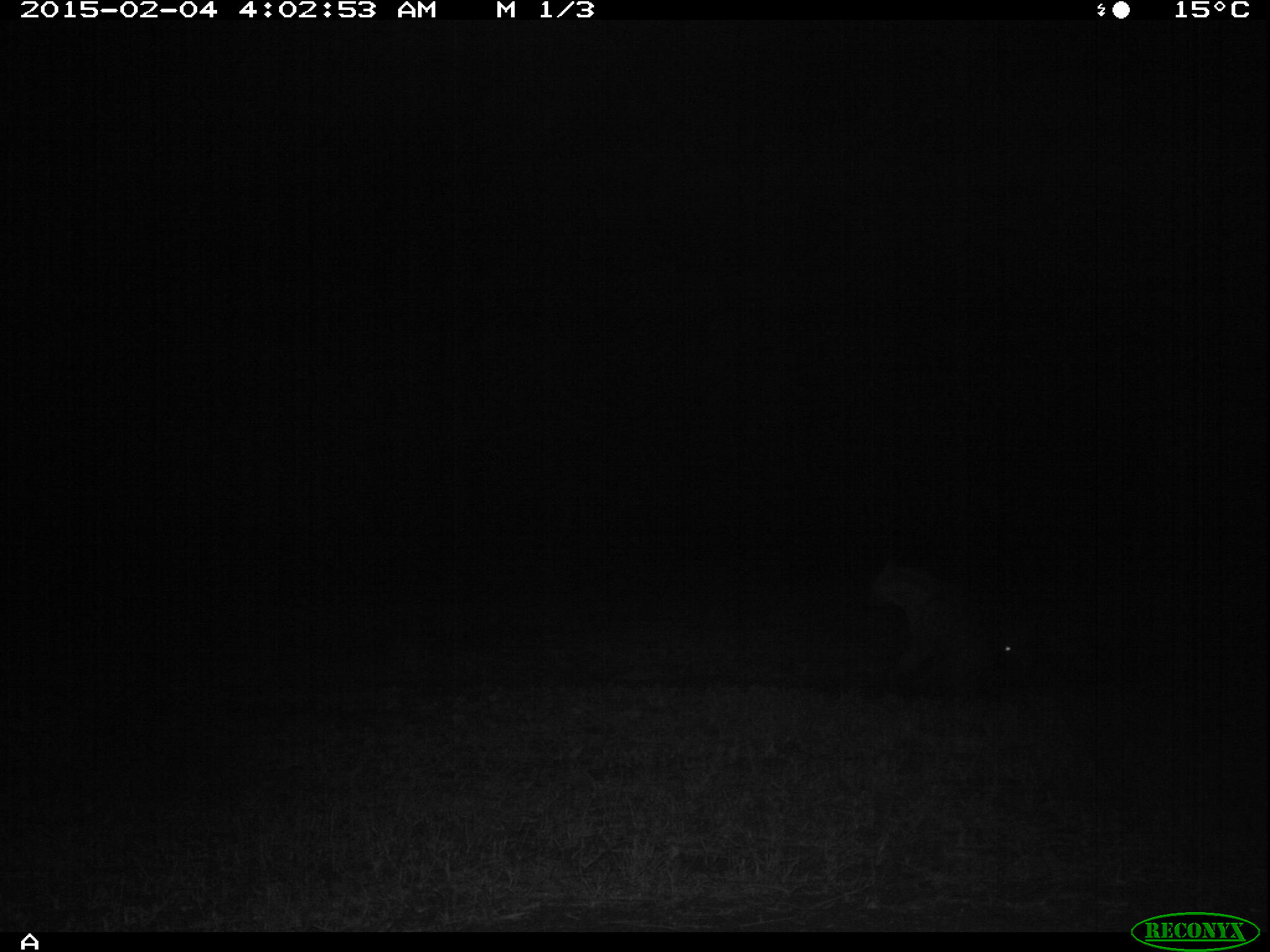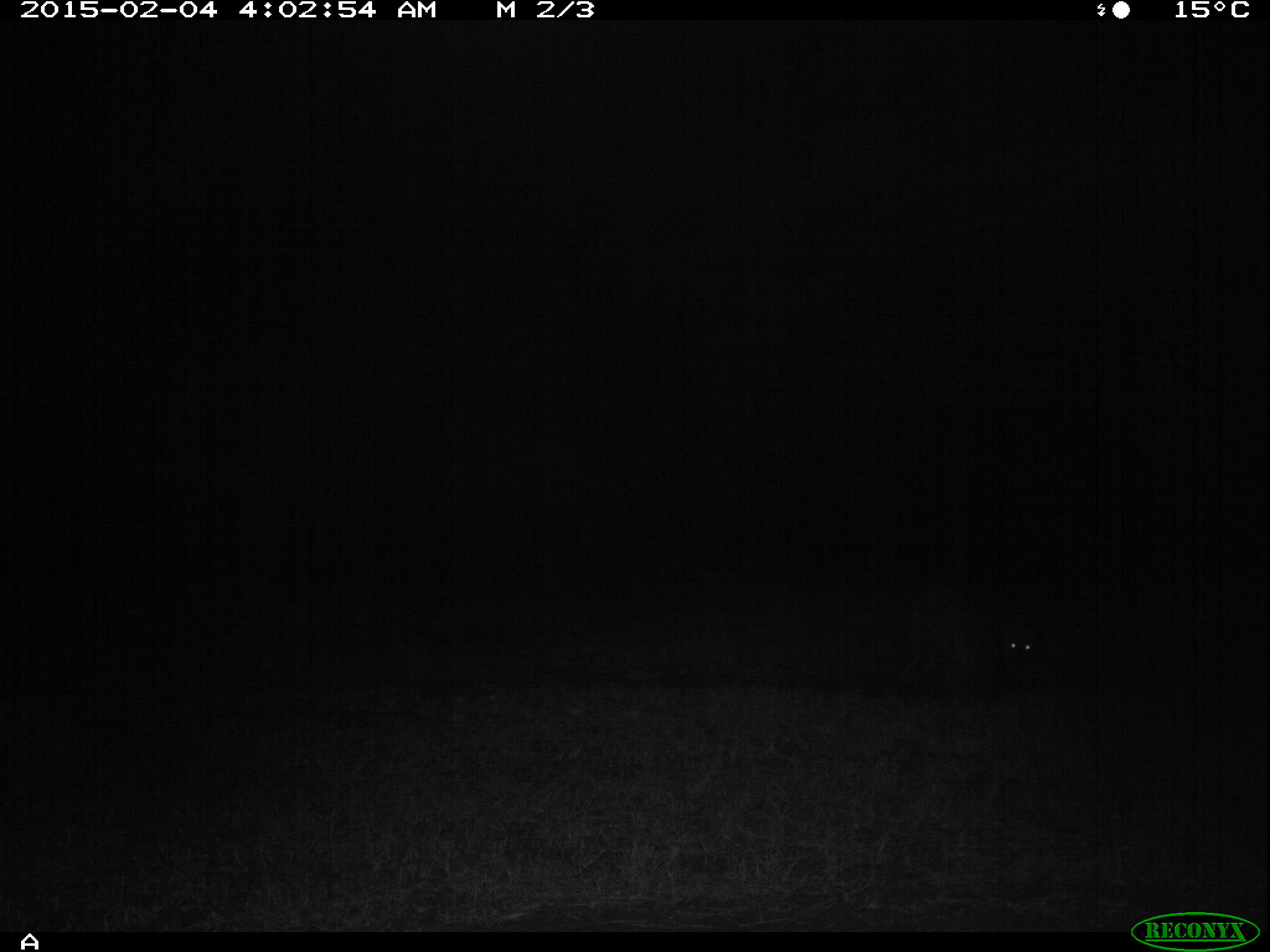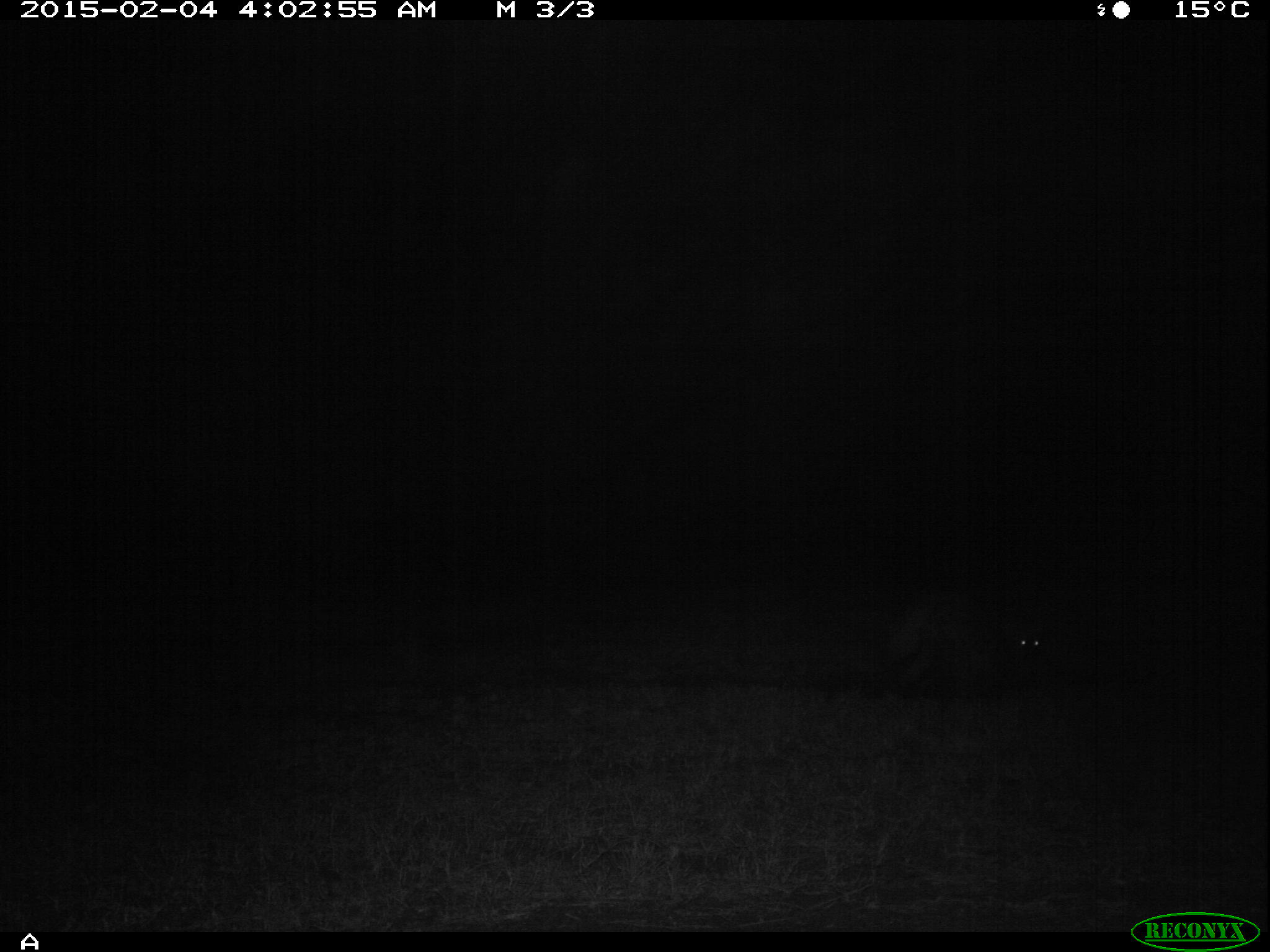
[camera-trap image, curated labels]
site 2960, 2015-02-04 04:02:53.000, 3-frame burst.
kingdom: Animalia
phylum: Chordata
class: Mammalia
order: Carnivora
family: Hyaenidae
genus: Crocuta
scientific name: Crocuta crocuta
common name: spotted hyena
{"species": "Crocuta crocuta (spotted hyena)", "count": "2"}